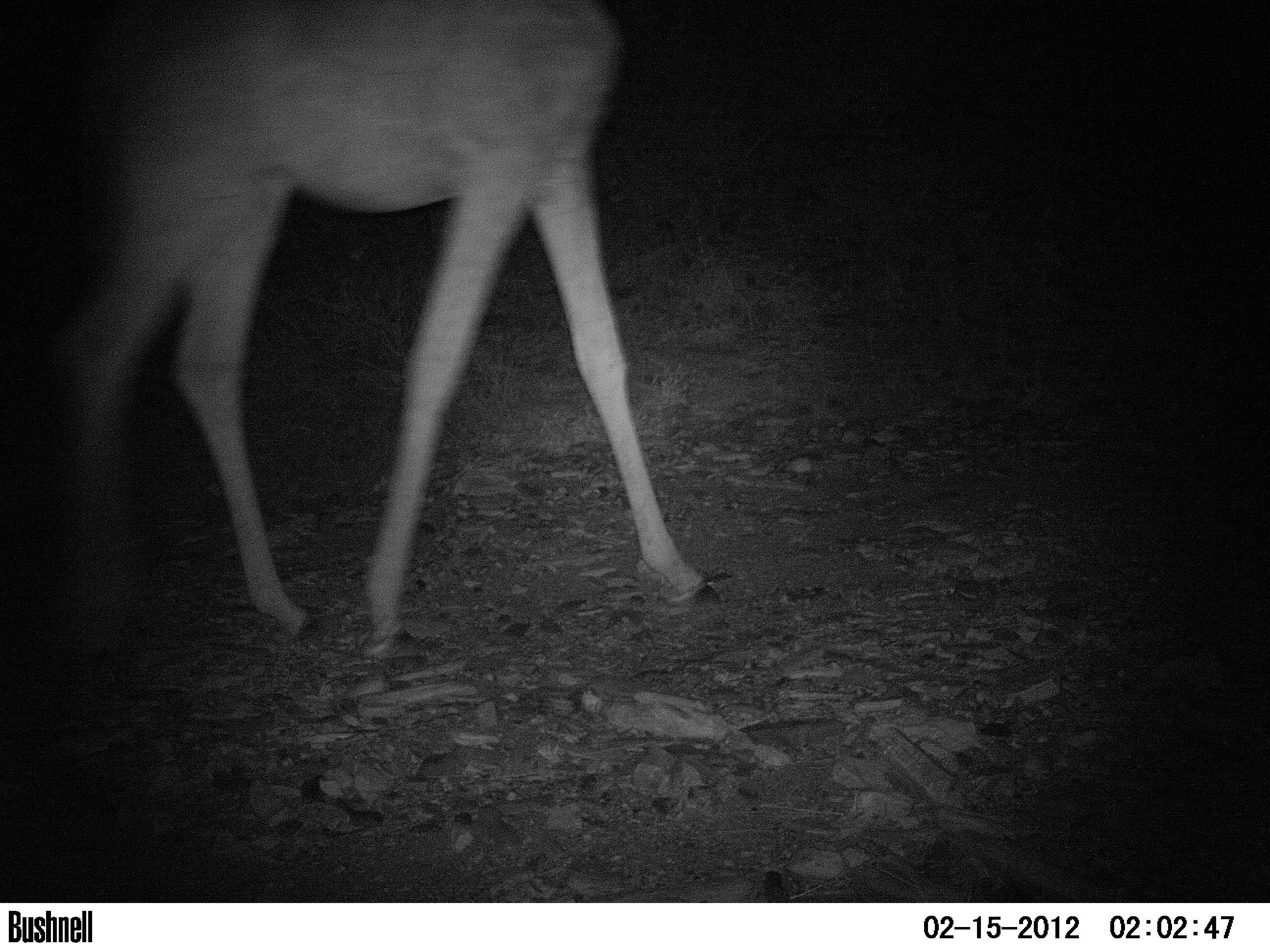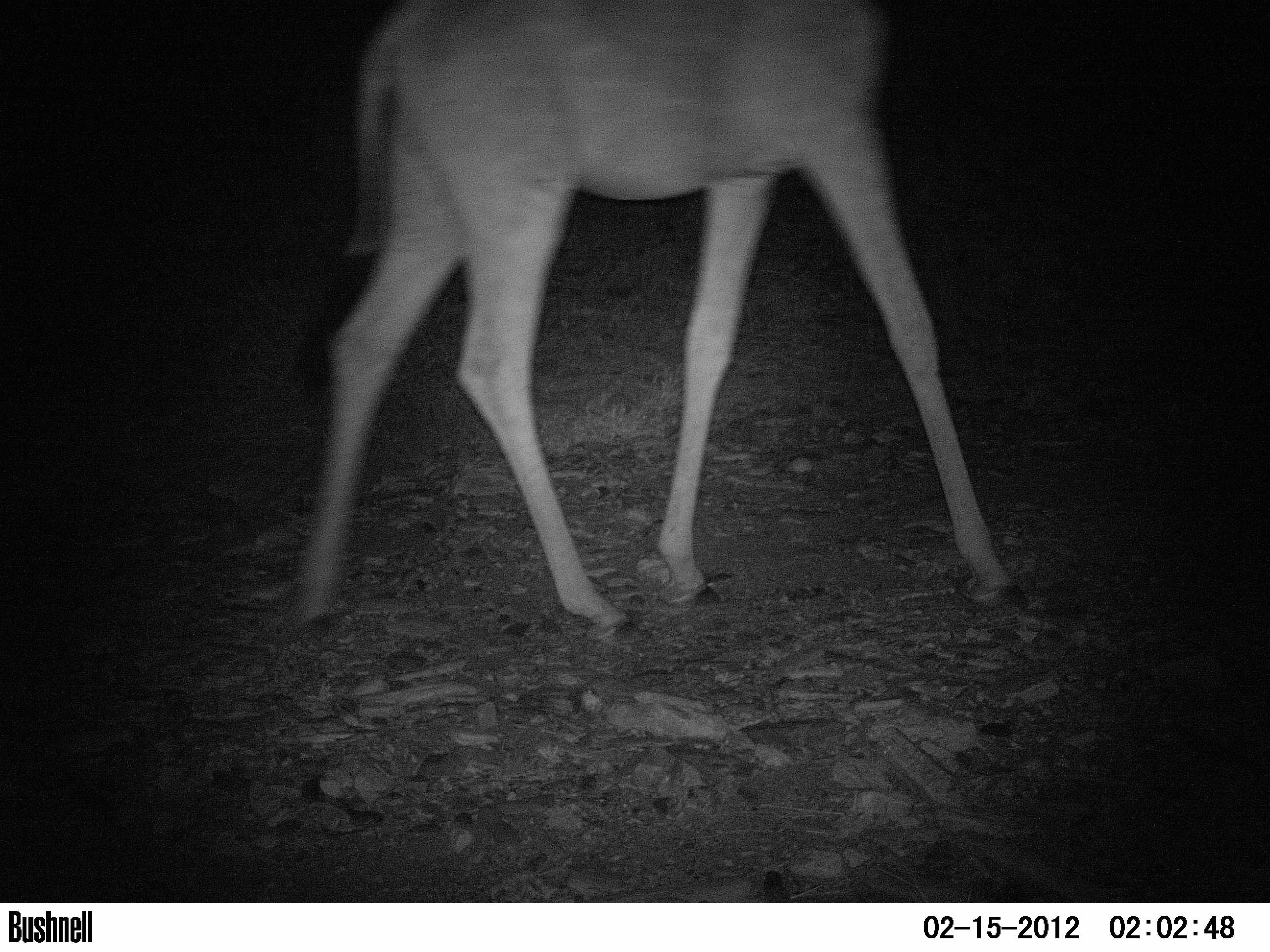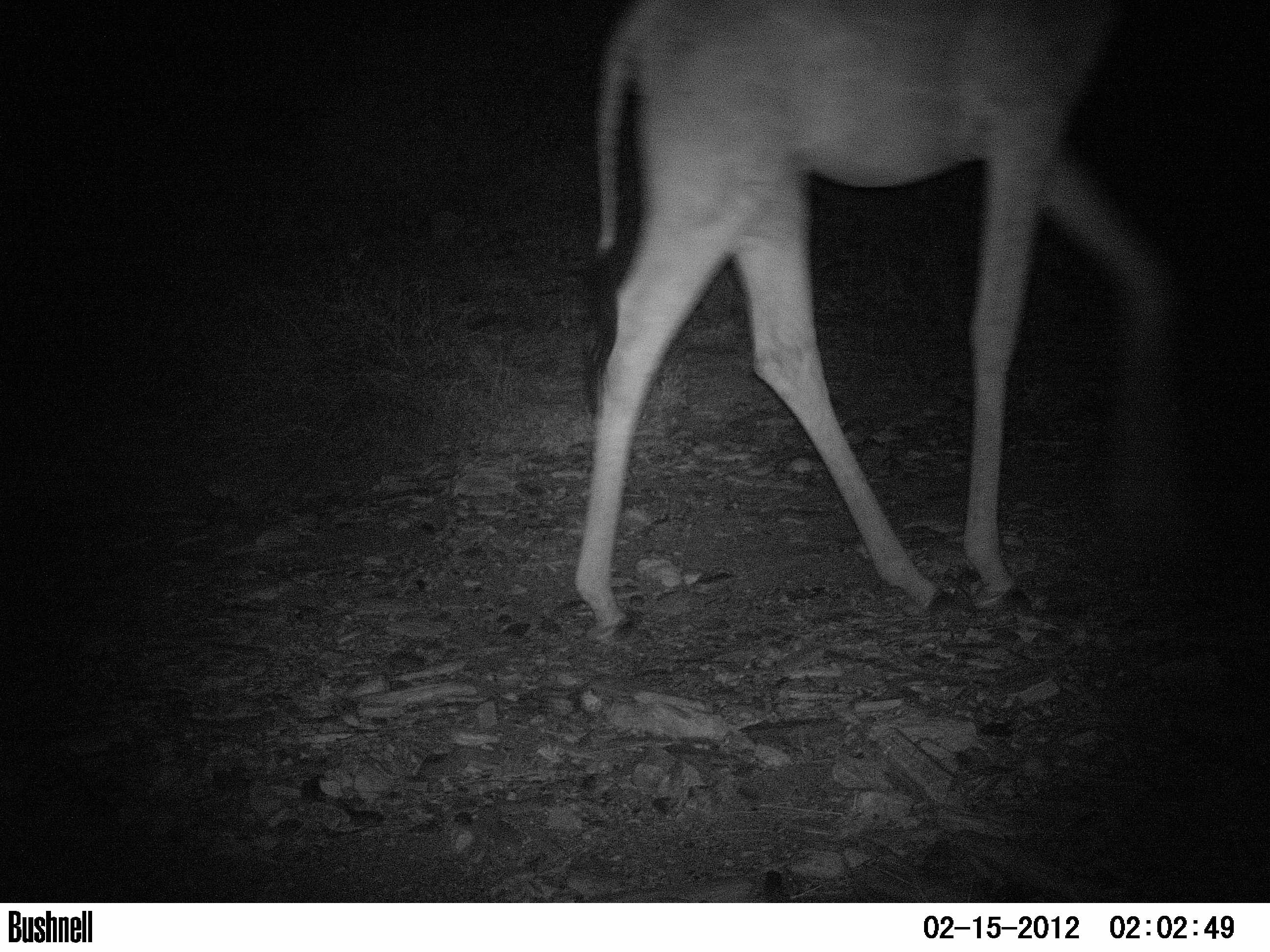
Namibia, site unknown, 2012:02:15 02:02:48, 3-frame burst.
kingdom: Animalia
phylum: Chordata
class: Mammalia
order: Artiodactyla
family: Giraffidae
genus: Giraffa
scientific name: Giraffa camelopardalis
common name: giraffe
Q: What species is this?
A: Giraffa camelopardalis (giraffe).